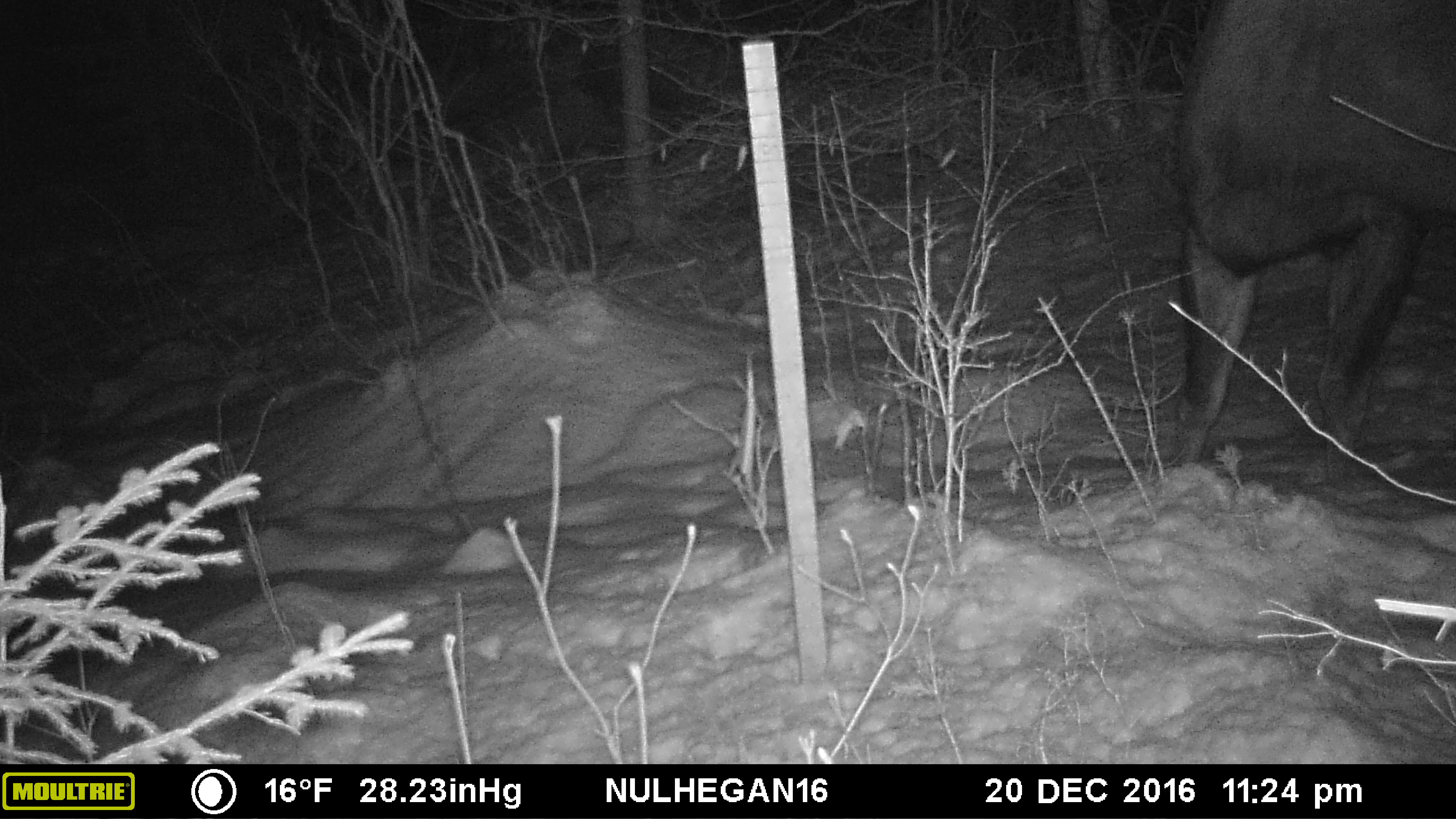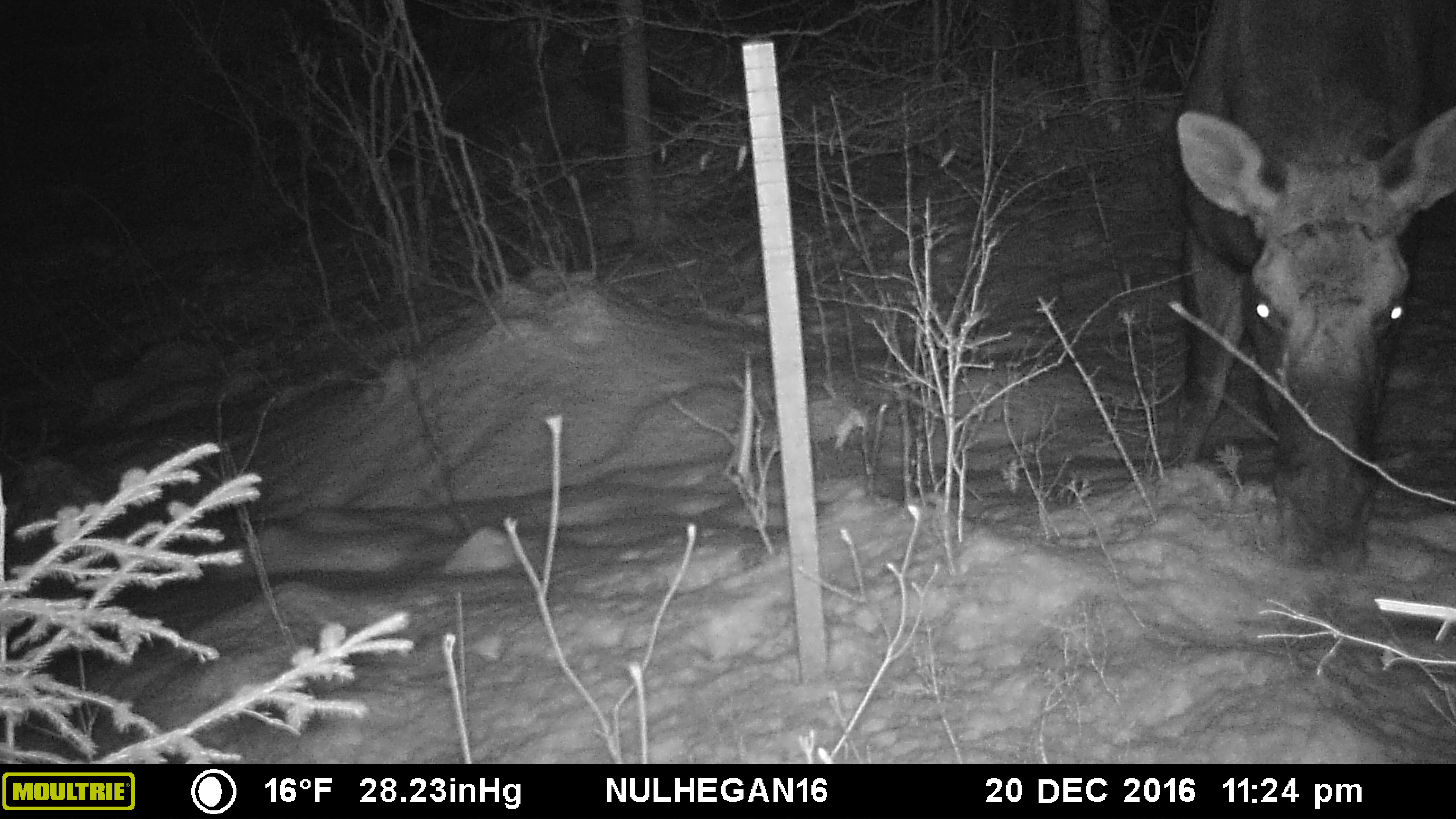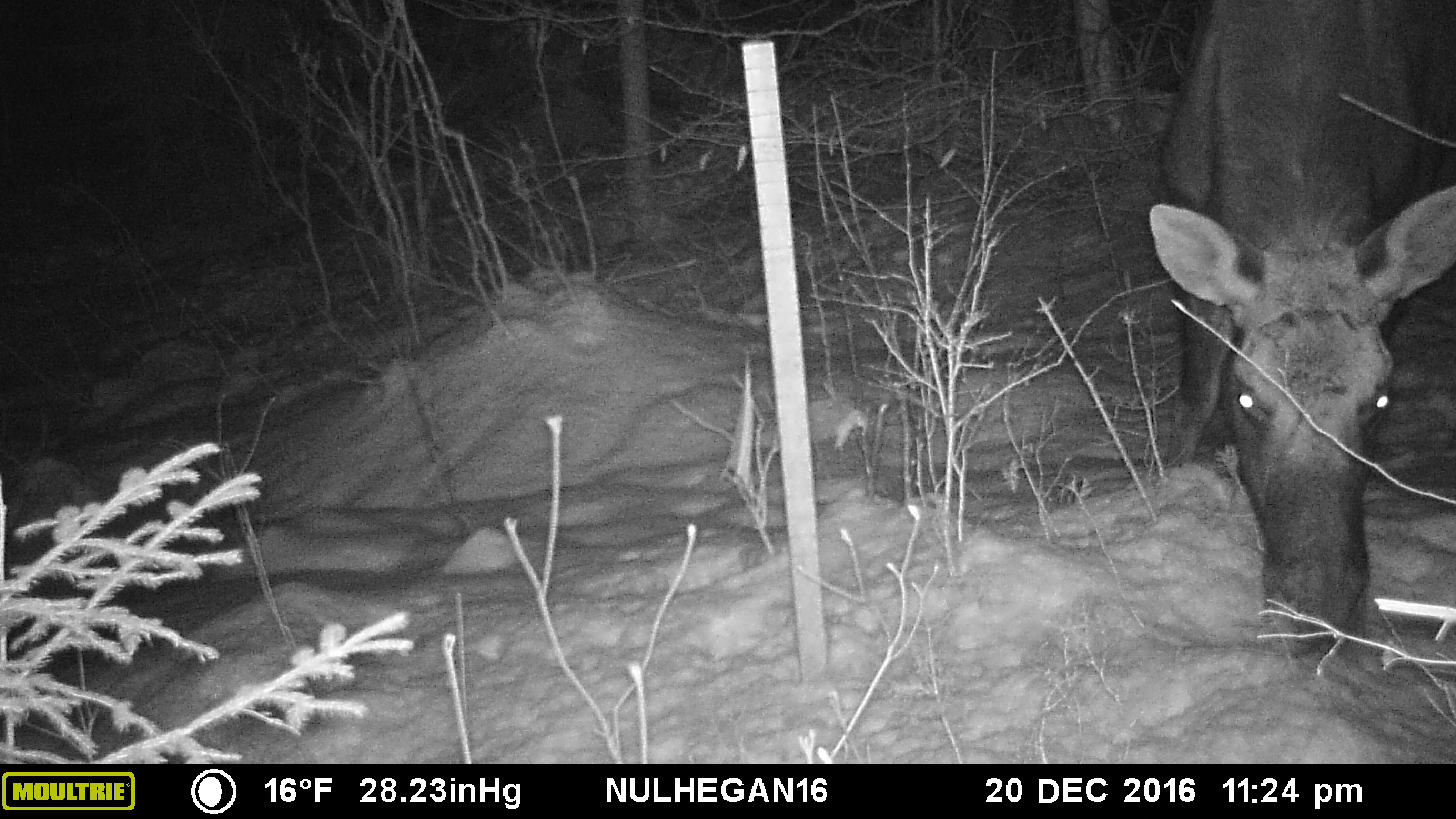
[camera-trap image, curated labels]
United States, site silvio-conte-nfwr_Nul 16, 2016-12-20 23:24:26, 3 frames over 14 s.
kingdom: Animalia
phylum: Chordata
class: Mammalia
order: Artiodactyla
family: Cervidae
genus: Alces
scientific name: Alces alces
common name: moose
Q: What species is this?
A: Moose (Alces alces).